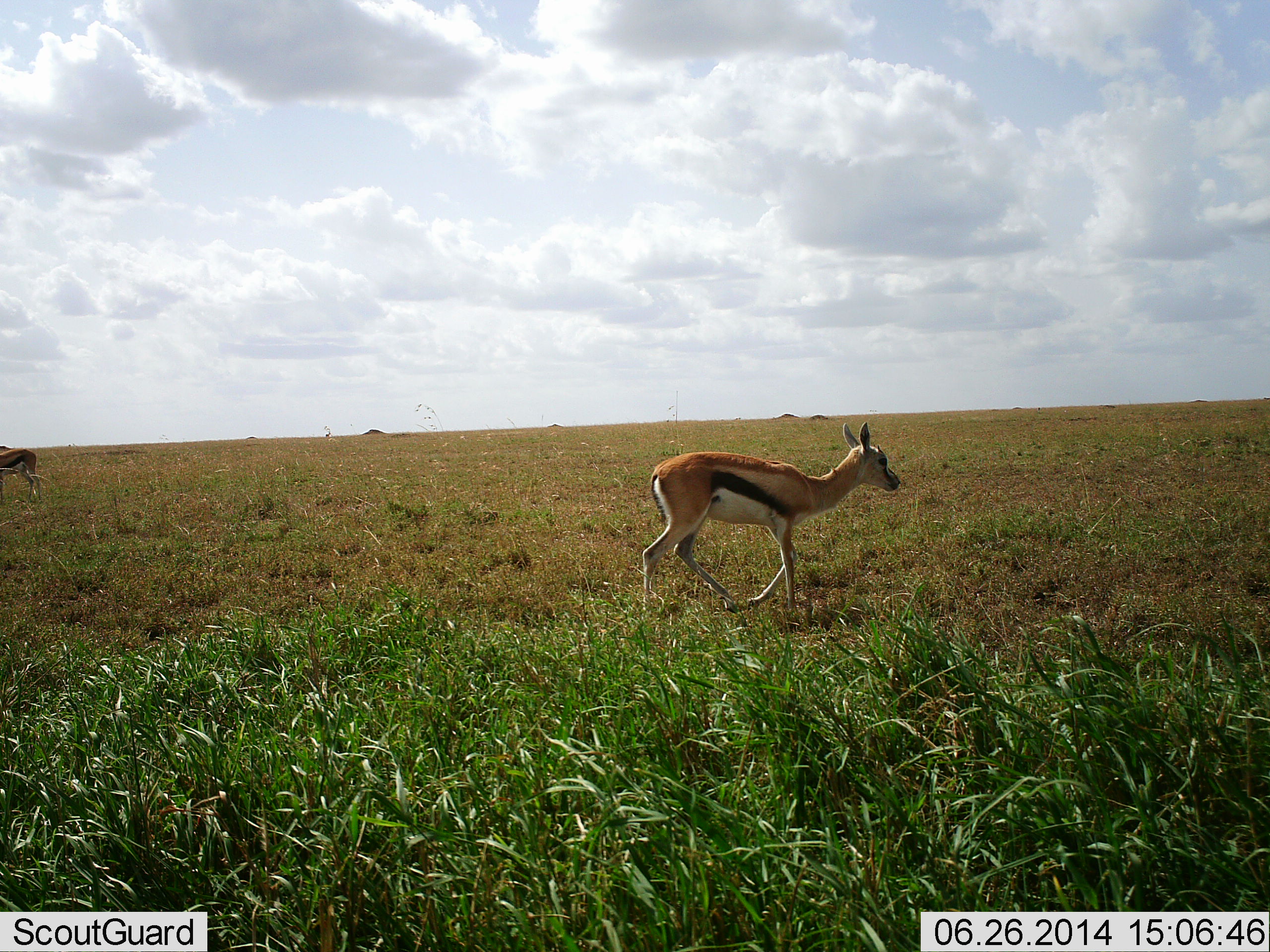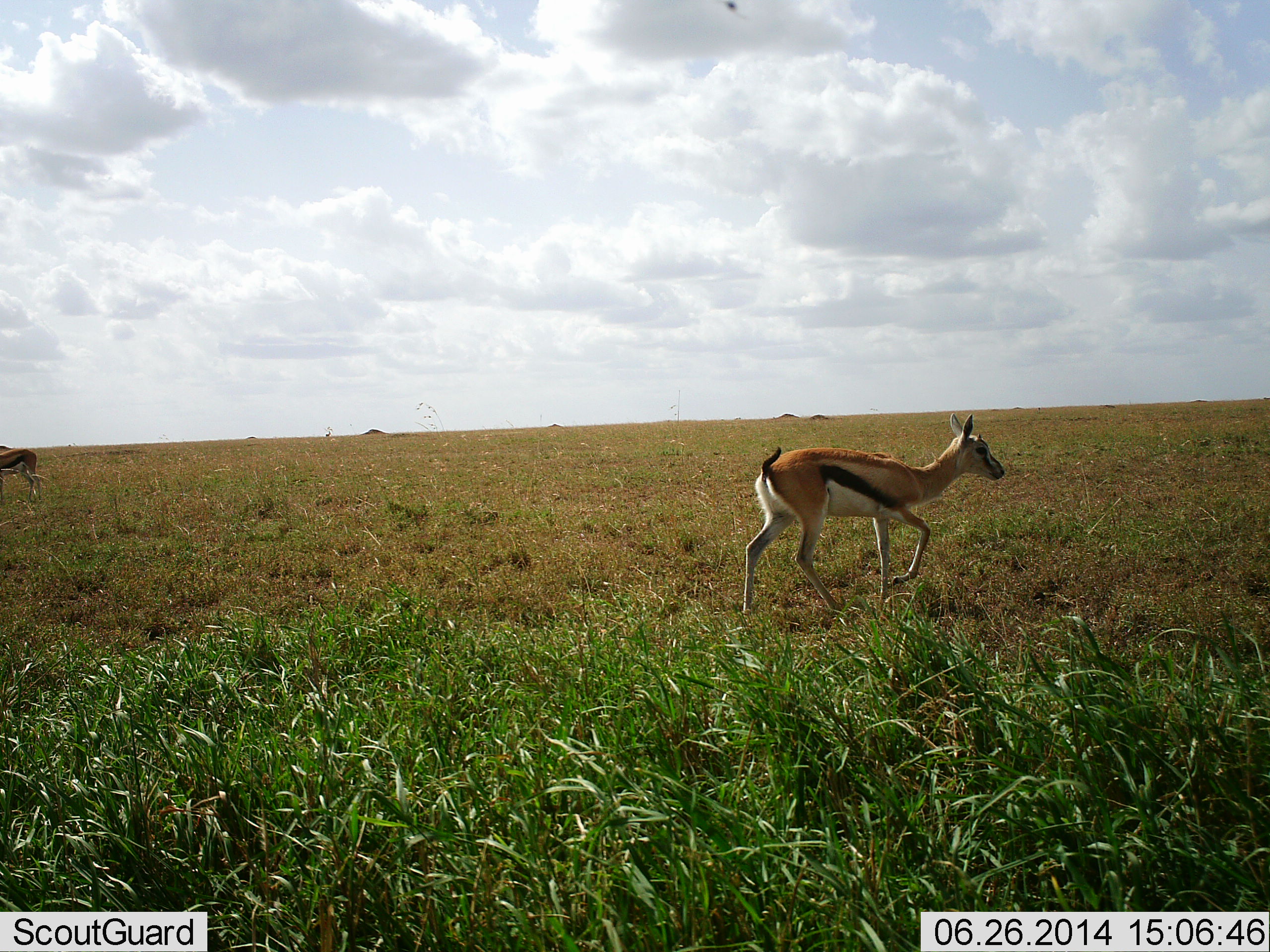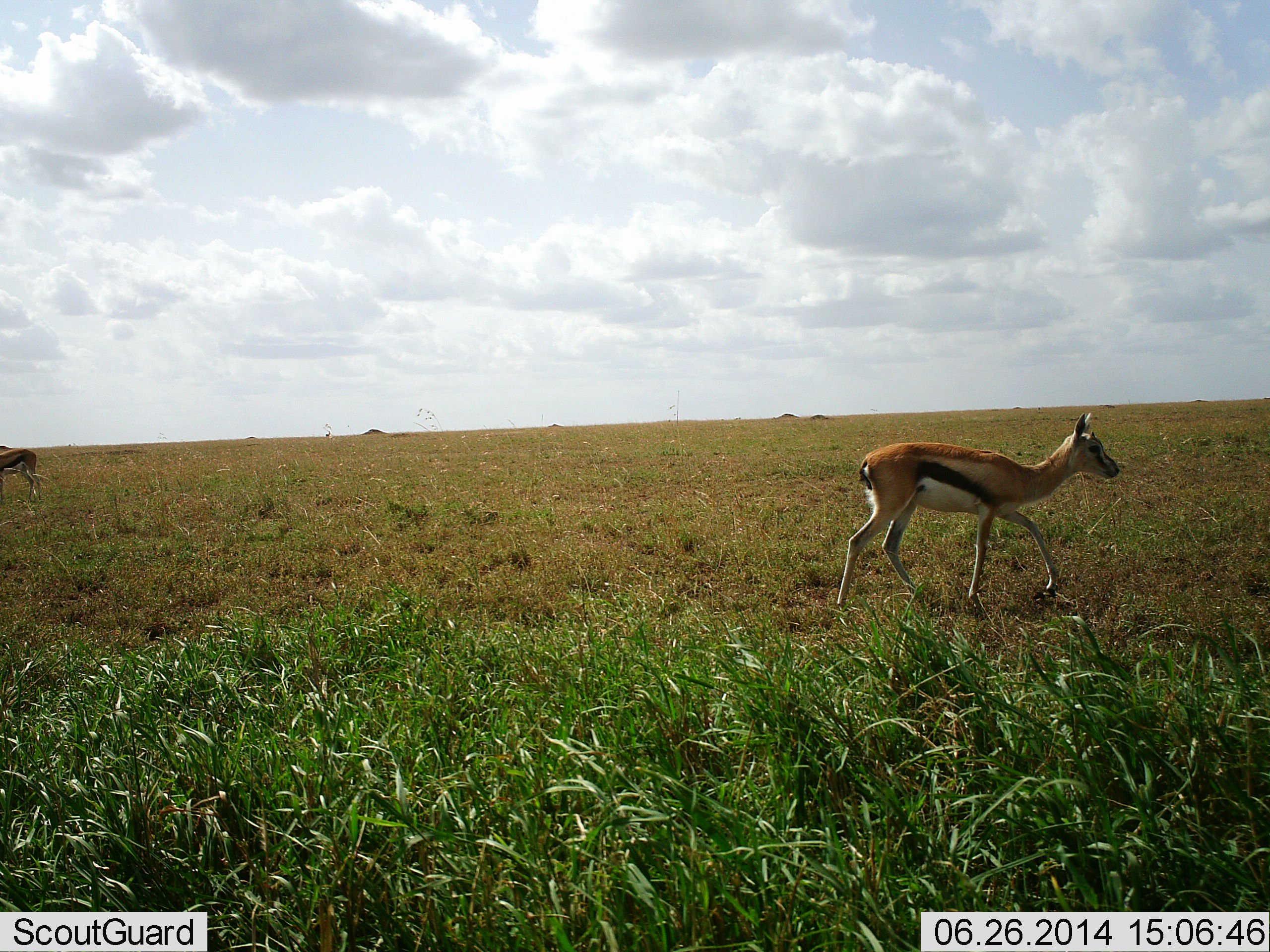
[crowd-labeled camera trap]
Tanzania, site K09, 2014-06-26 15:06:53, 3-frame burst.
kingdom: Animalia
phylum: Chordata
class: Mammalia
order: Artiodactyla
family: Bovidae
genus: Eudorcas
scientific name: Eudorcas thomsonii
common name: thomson's gazelle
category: gazellethomsons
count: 1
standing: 20%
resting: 0%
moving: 90%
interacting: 0%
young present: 20%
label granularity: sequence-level